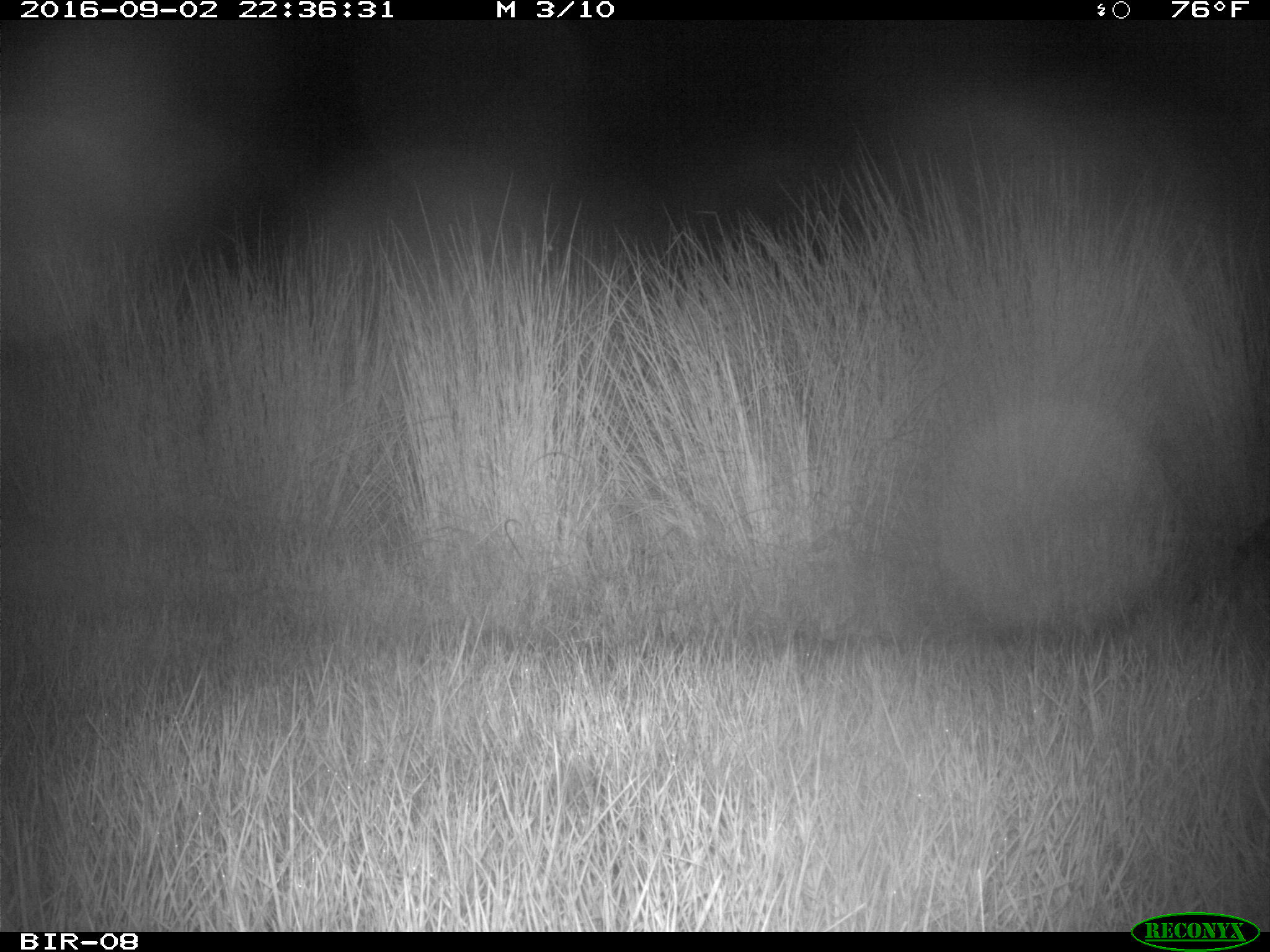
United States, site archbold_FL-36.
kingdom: Animalia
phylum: Chordata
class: Mammalia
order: Carnivora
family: Procyonidae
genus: Procyon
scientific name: Procyon lotor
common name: common raccoon